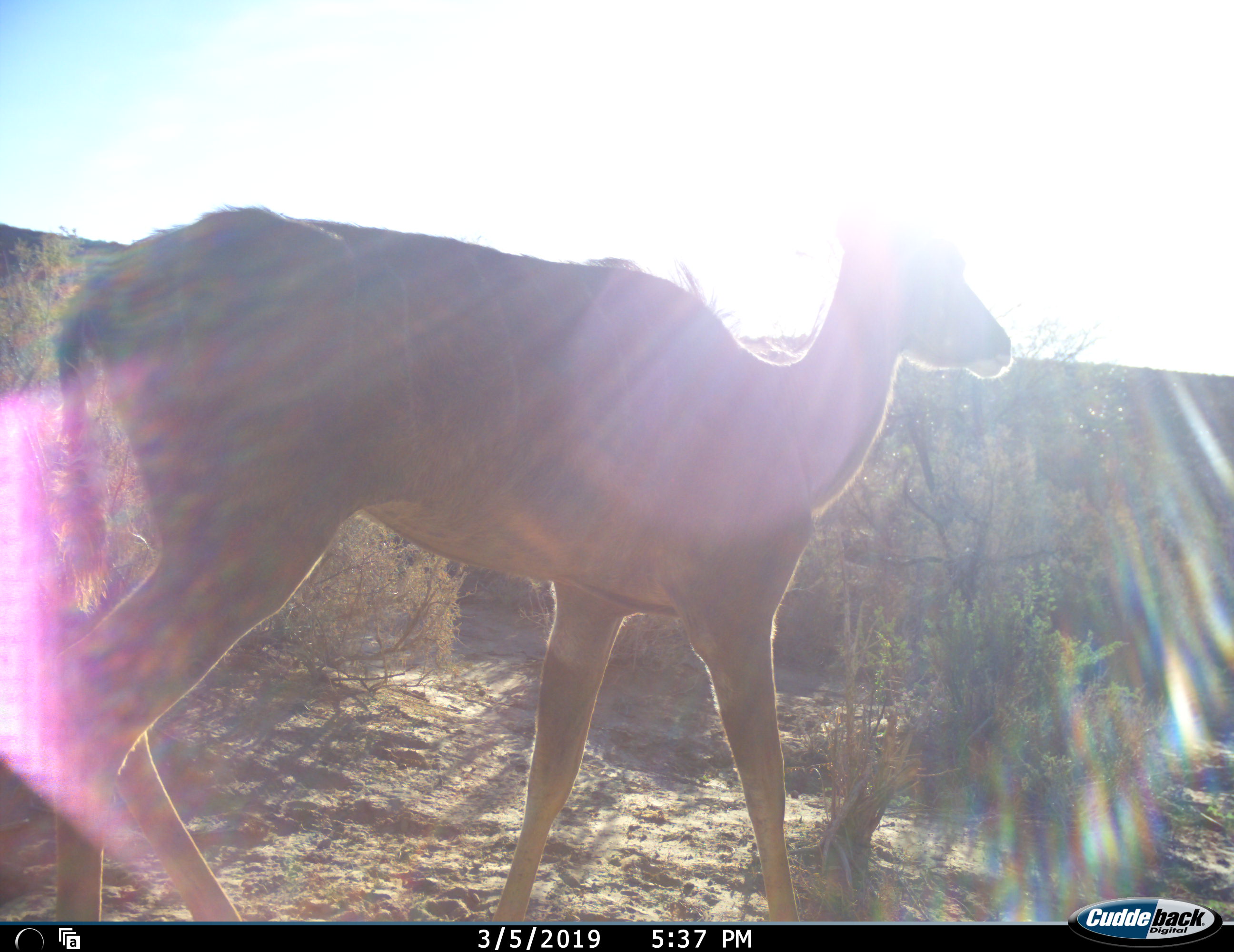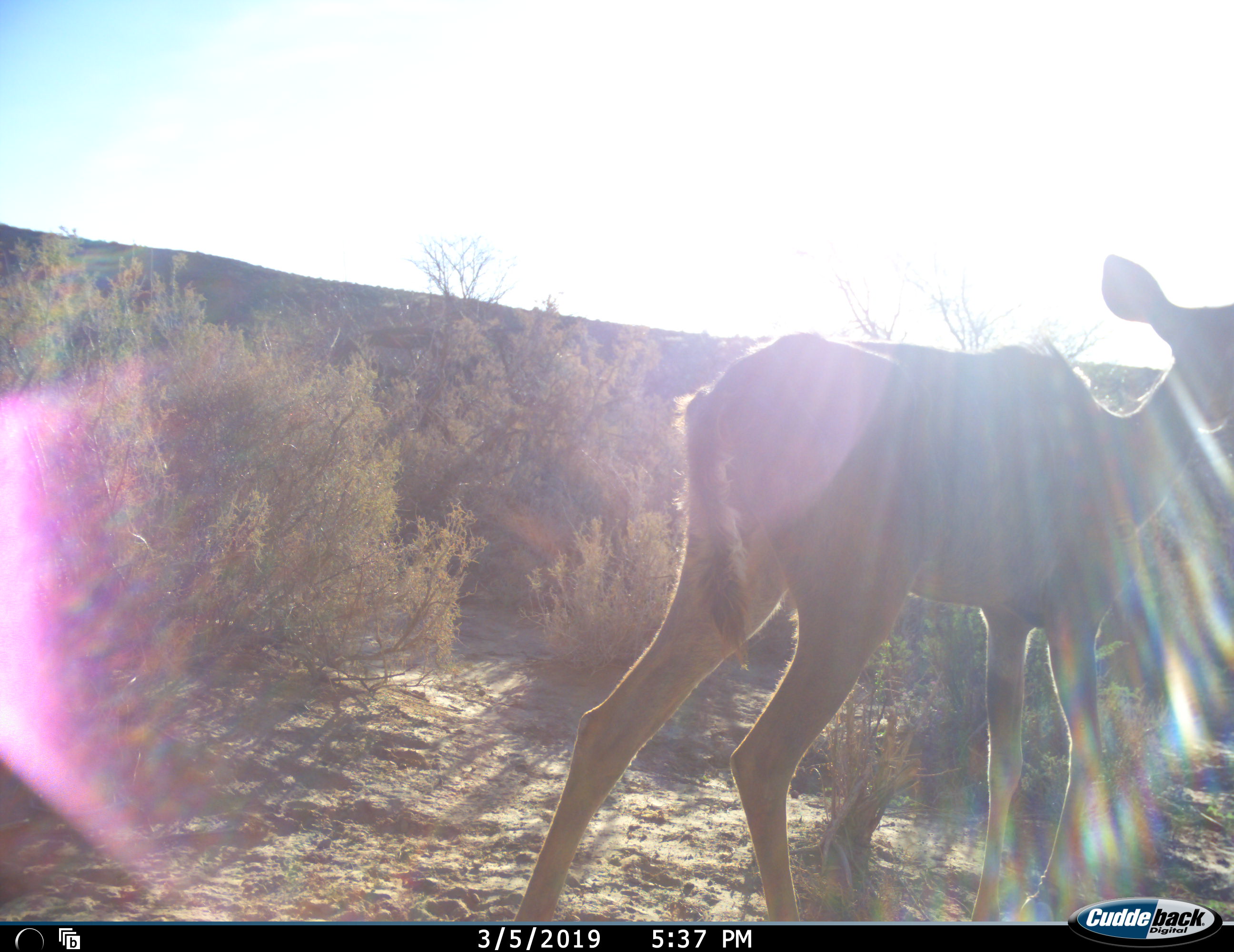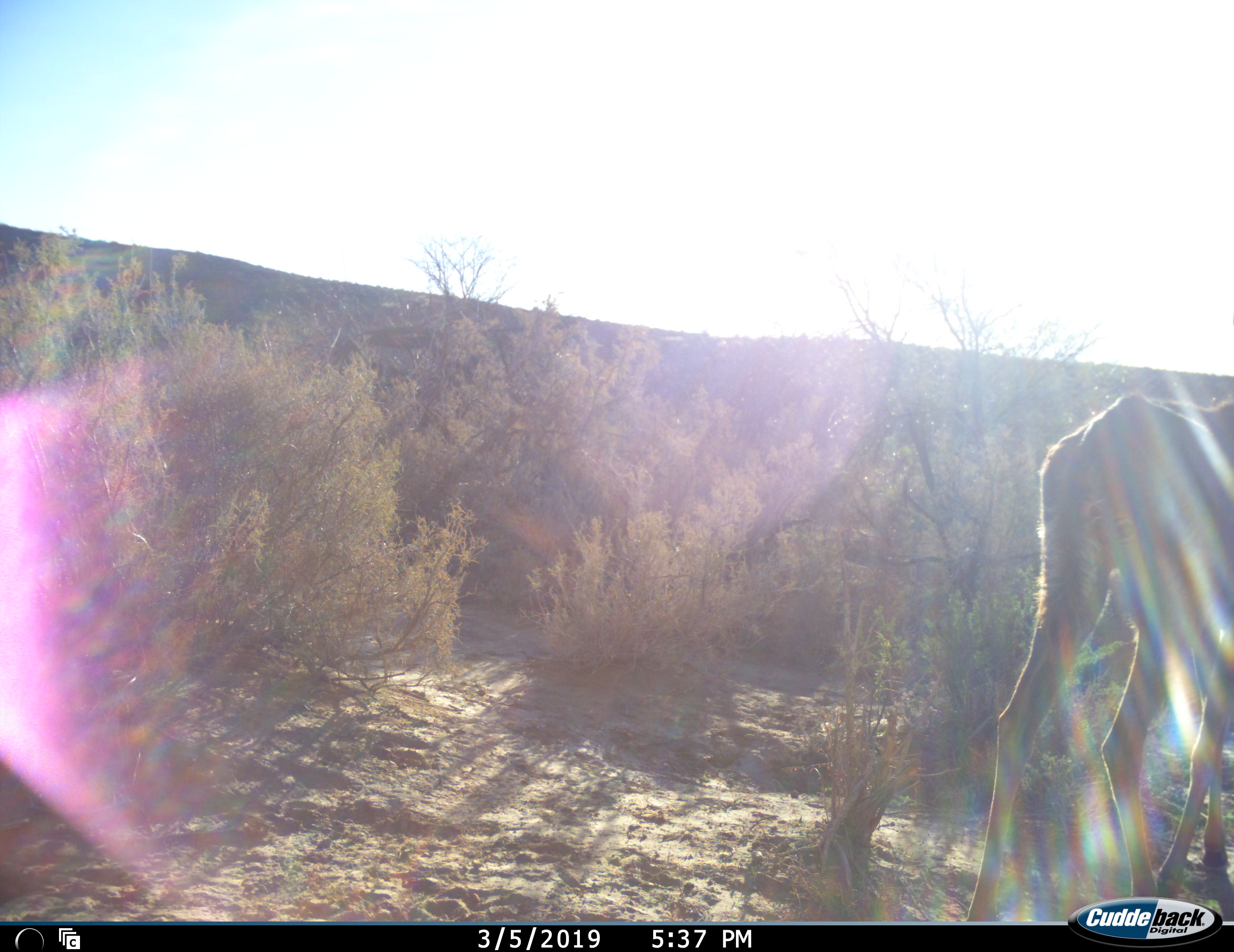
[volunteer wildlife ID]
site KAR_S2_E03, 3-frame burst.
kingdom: Animalia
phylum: Chordata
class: Mammalia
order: Artiodactyla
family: Bovidae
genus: Tragelaphus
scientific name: Tragelaphus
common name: kudu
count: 1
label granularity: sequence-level